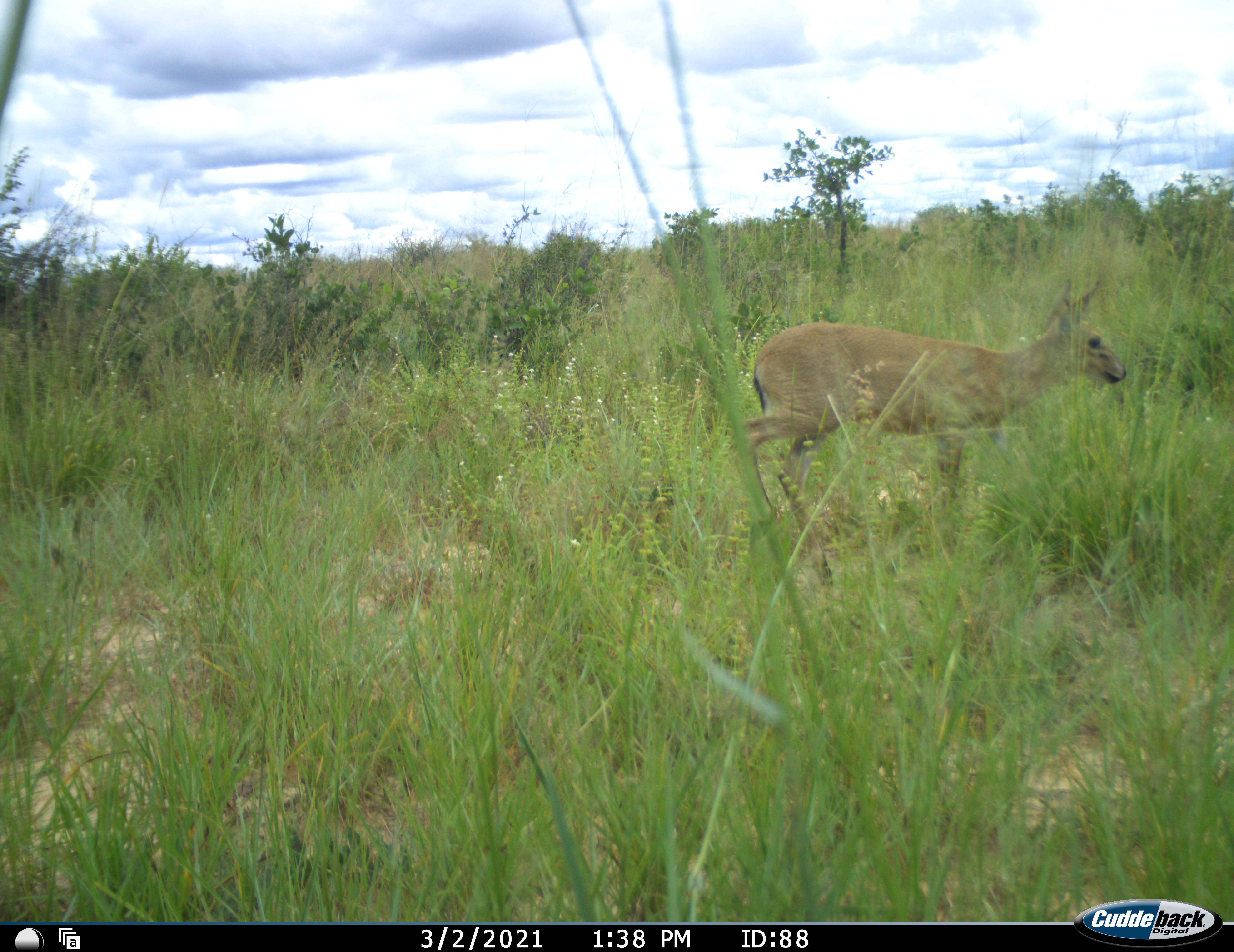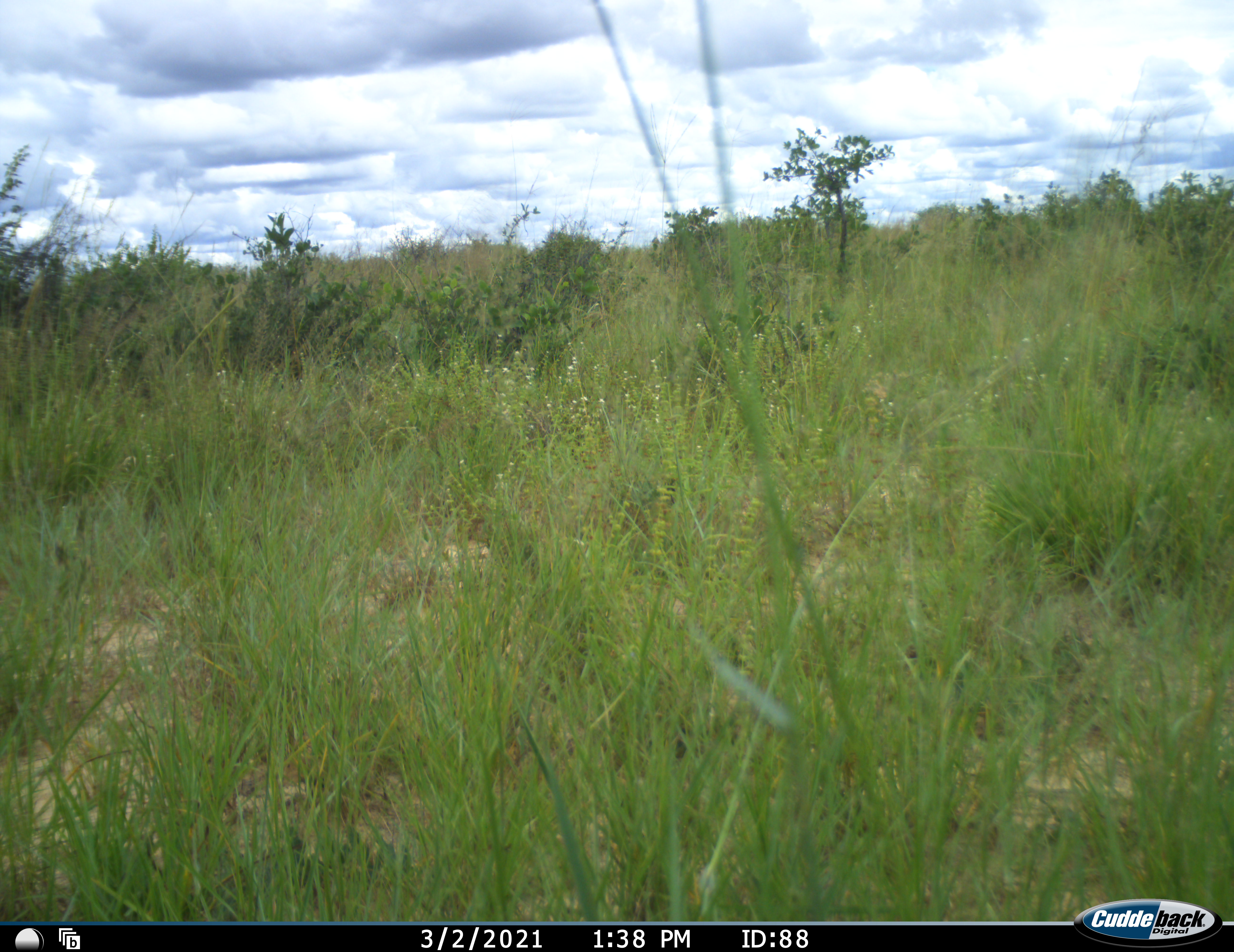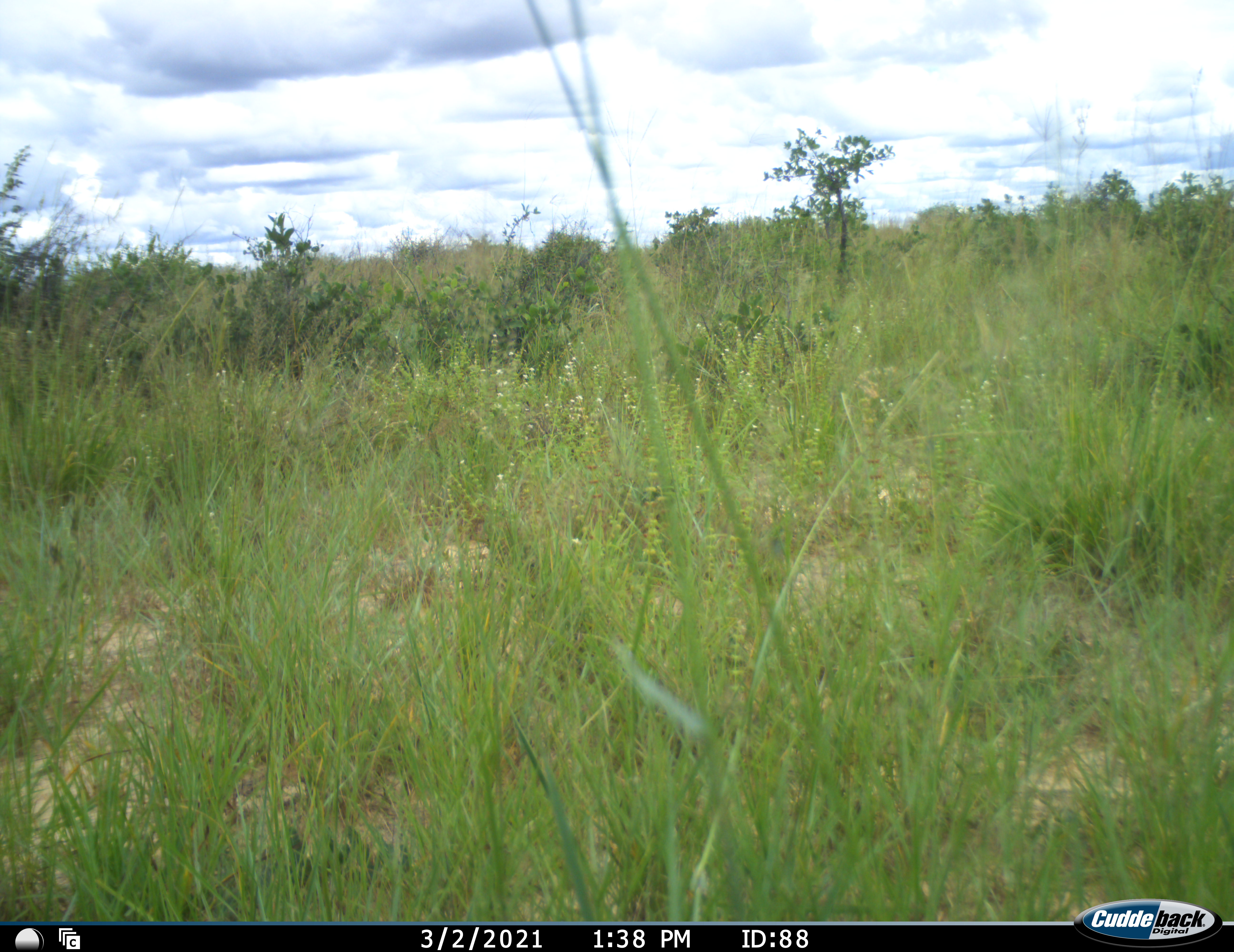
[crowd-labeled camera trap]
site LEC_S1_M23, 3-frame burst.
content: unidentified animal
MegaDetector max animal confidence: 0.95